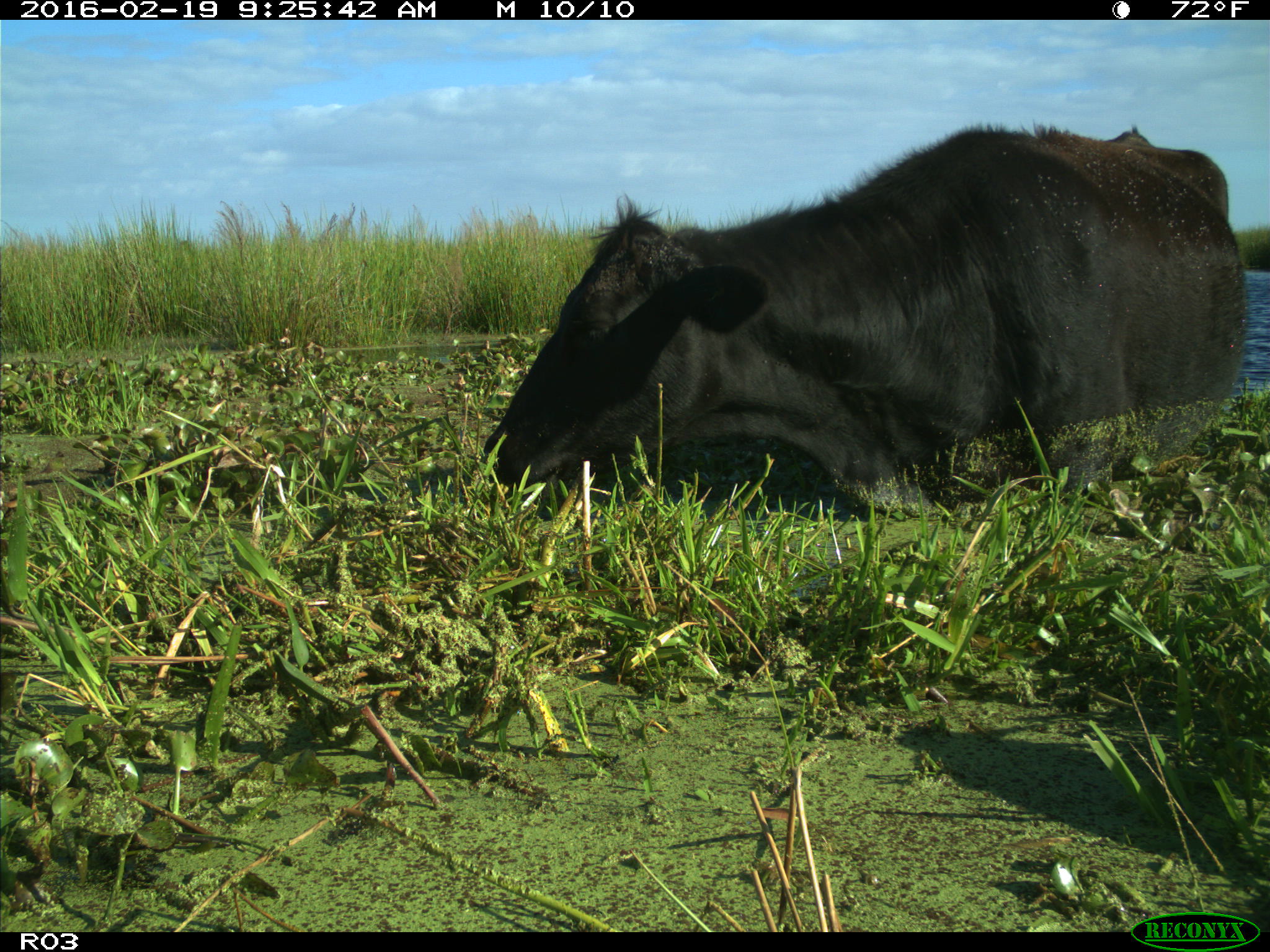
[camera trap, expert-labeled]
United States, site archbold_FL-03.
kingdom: Animalia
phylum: Chordata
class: Mammalia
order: Artiodactyla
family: Bovidae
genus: Bos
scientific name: Bos taurus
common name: domestic cow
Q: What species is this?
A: Bos taurus (domestic cow).